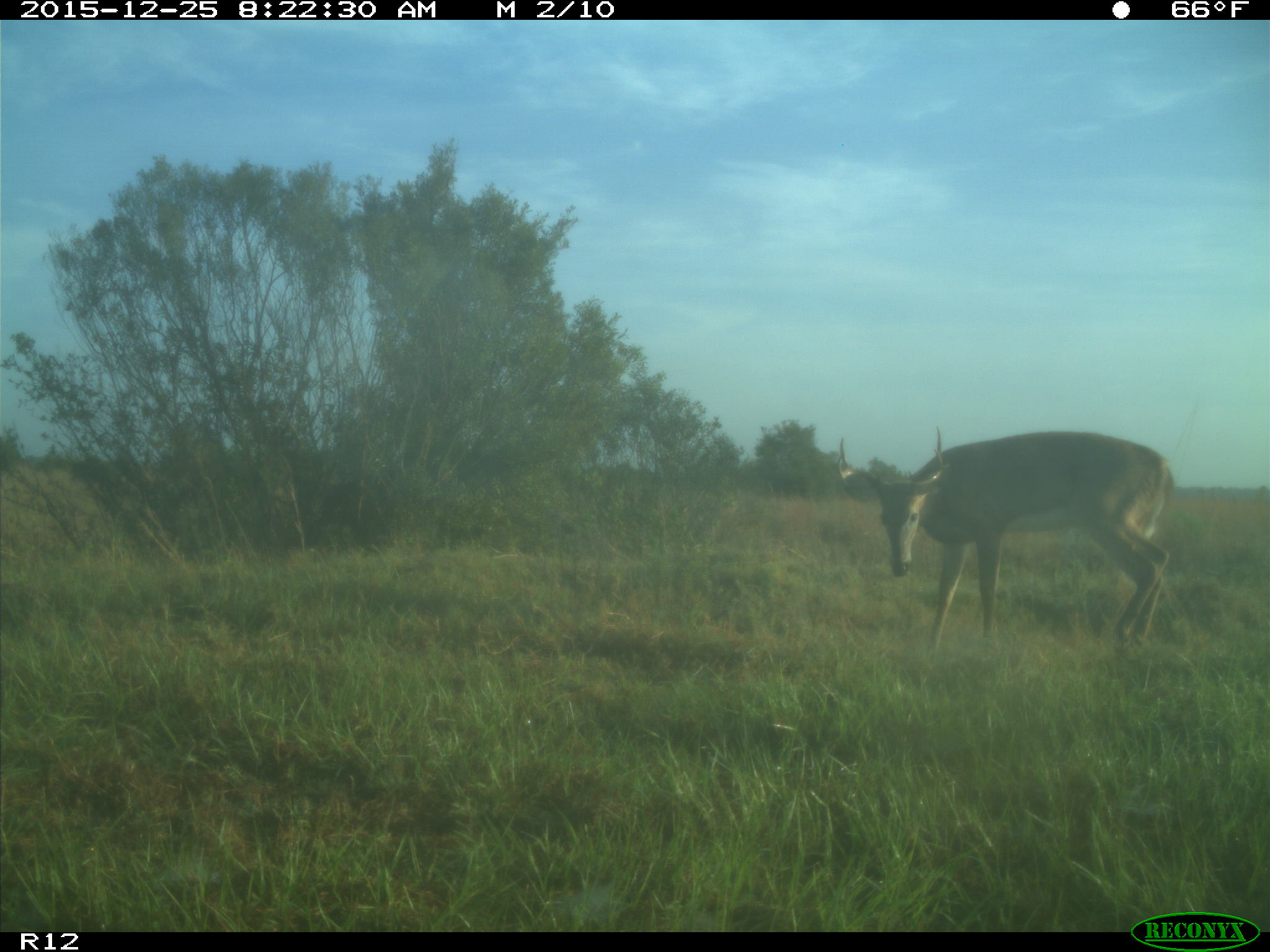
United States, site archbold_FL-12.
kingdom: Animalia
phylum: Chordata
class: Mammalia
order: Artiodactyla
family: Cervidae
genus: Odocoileus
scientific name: Odocoileus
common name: deer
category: unidentified deer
Unidentified deer (deer) (Odocoileus).